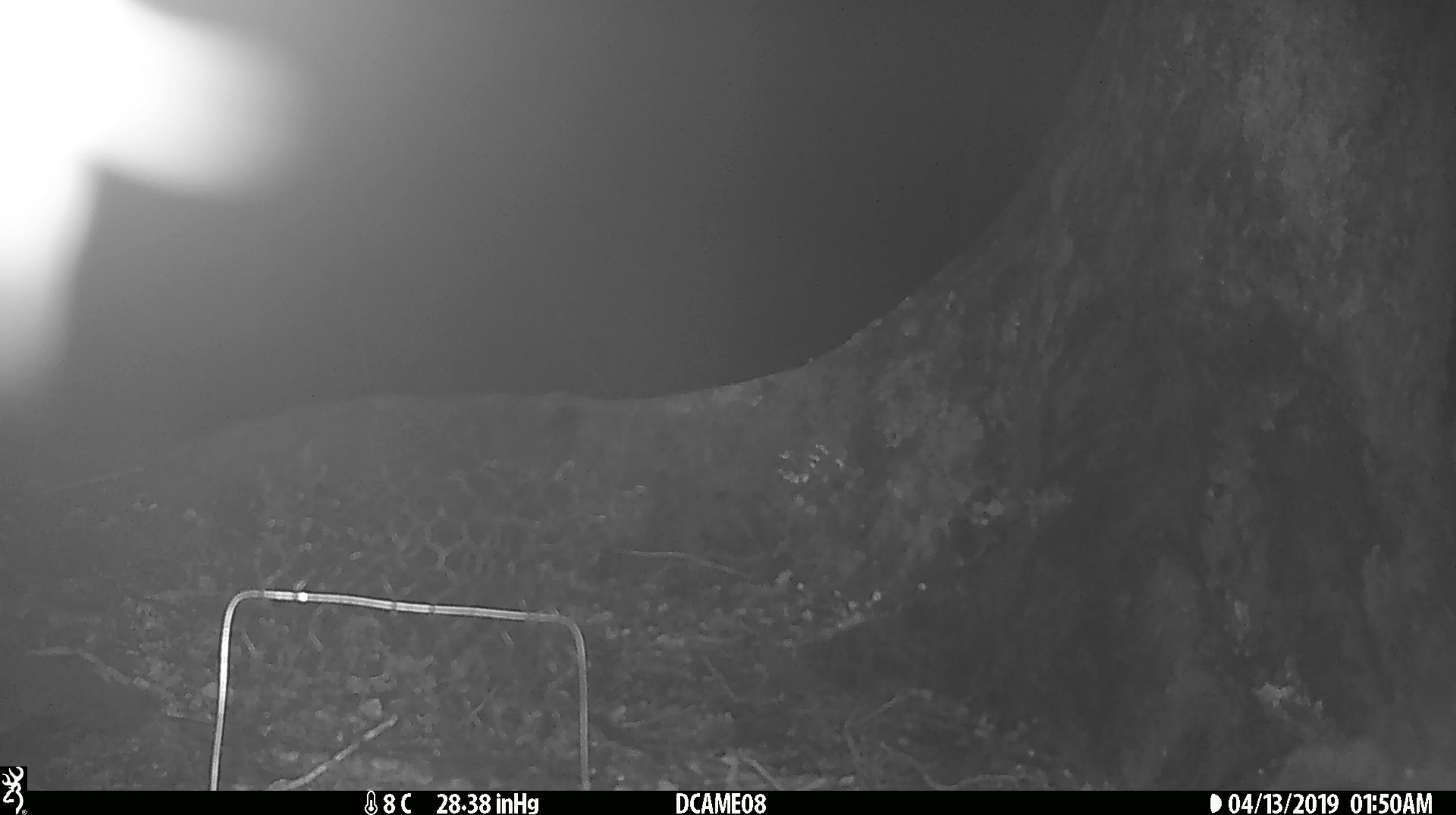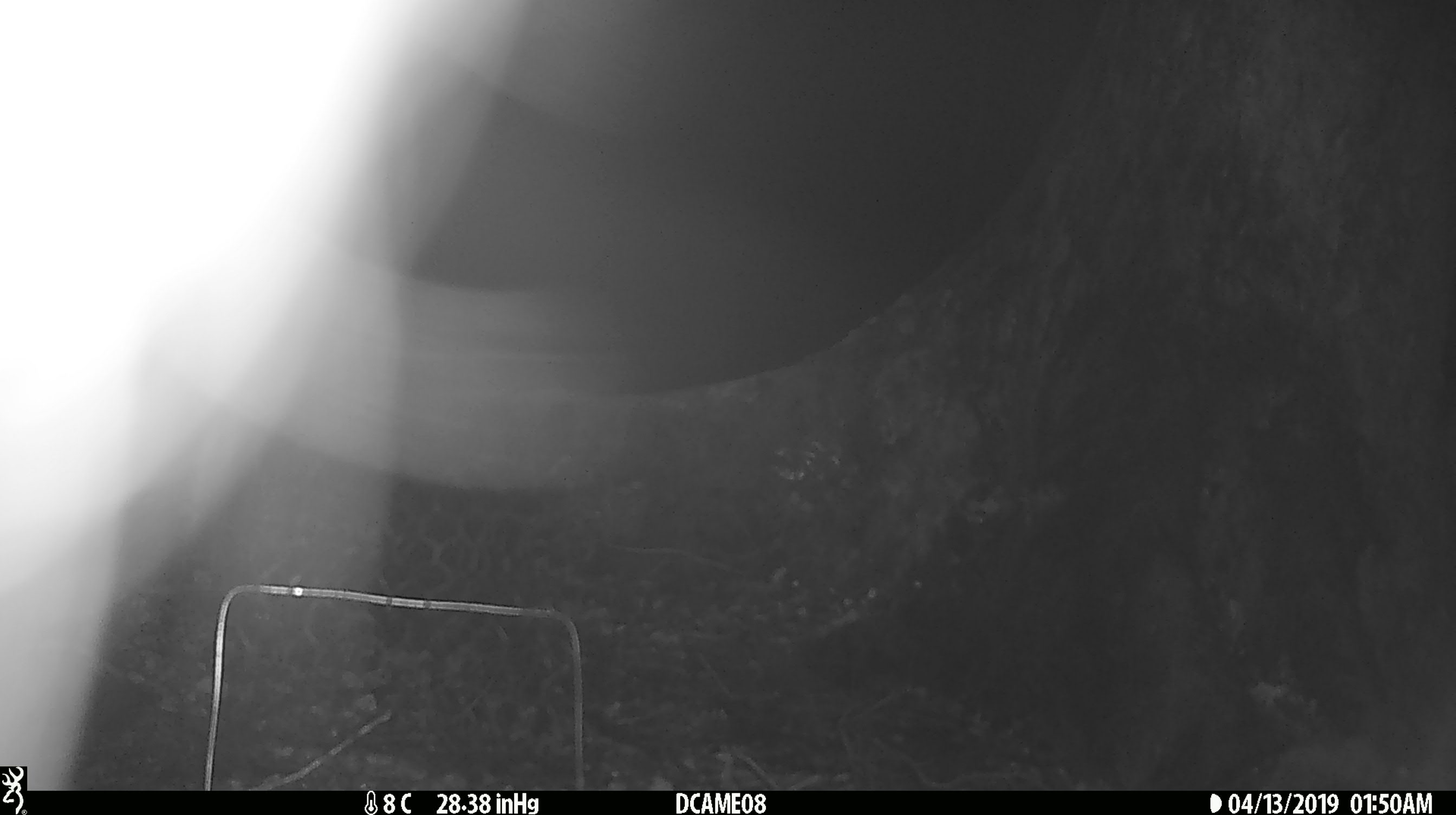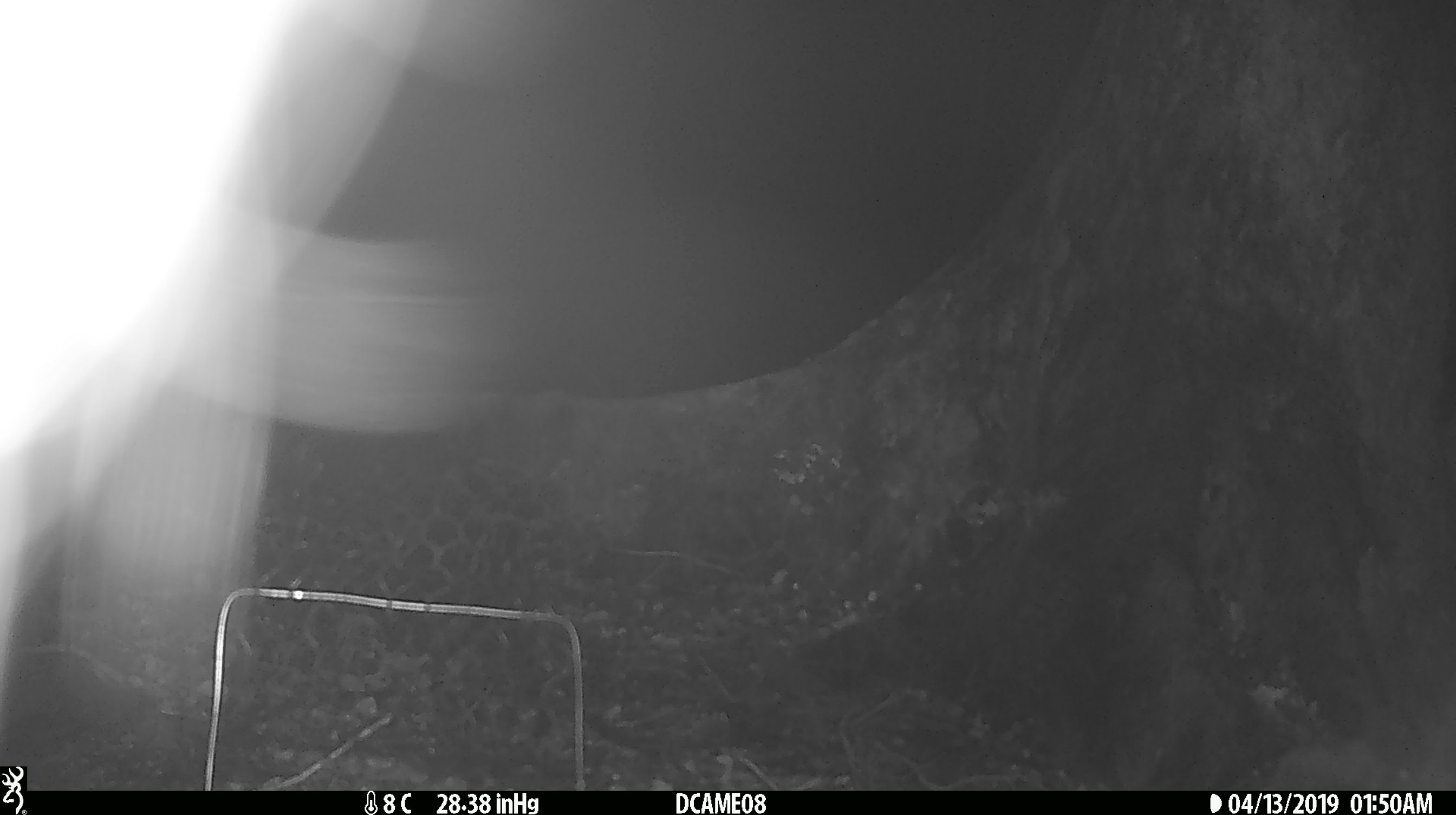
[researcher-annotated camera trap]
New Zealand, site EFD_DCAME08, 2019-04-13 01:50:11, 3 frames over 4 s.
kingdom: Animalia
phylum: Chordata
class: Mammalia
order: Diprotodontia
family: Phalangeridae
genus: Trichosurus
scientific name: Trichosurus vulpecula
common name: common brushtail possum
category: possum